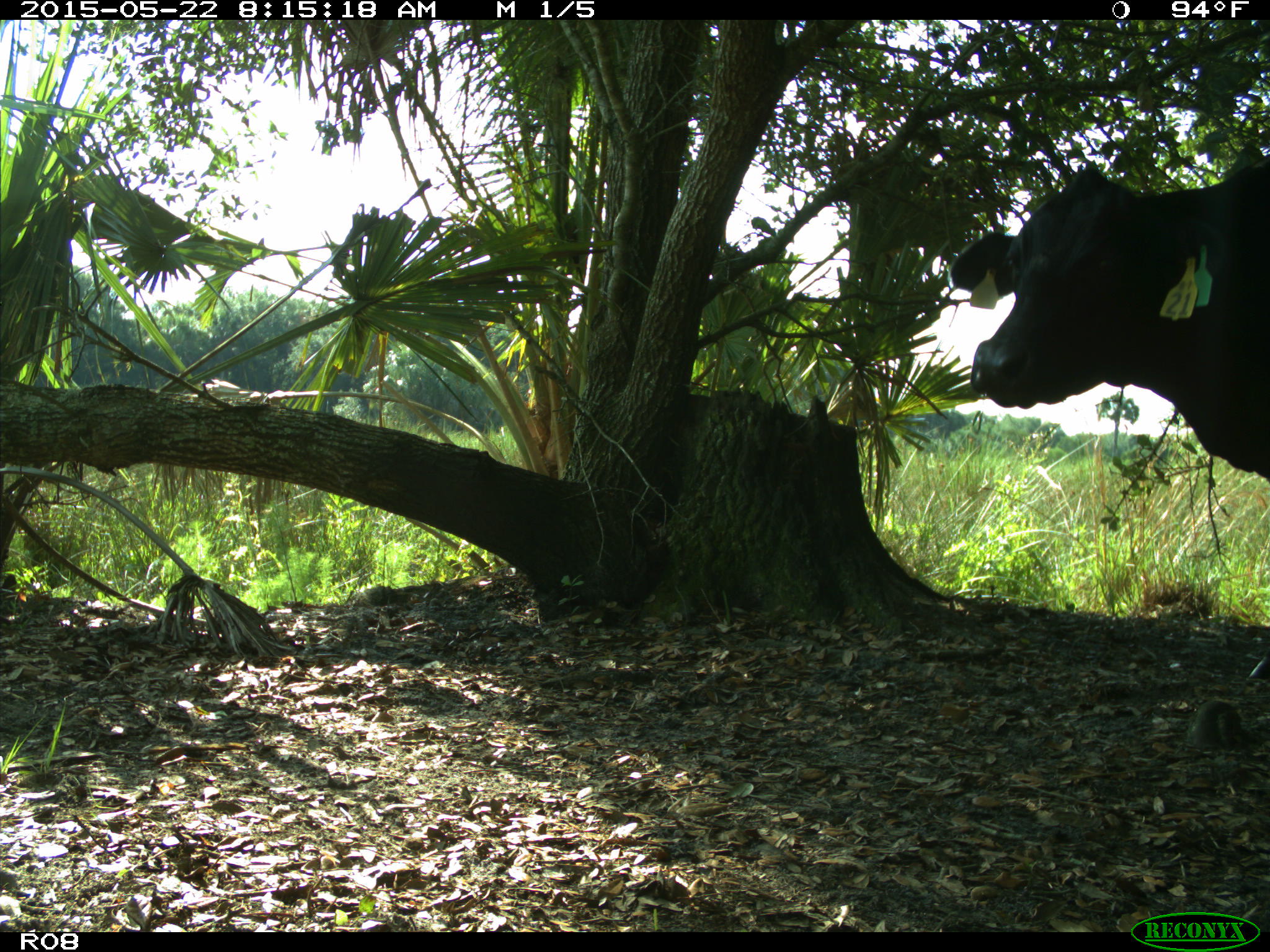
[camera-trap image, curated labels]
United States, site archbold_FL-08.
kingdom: Animalia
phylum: Chordata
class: Mammalia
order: Artiodactyla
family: Bovidae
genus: Bos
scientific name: Bos taurus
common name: domestic cow